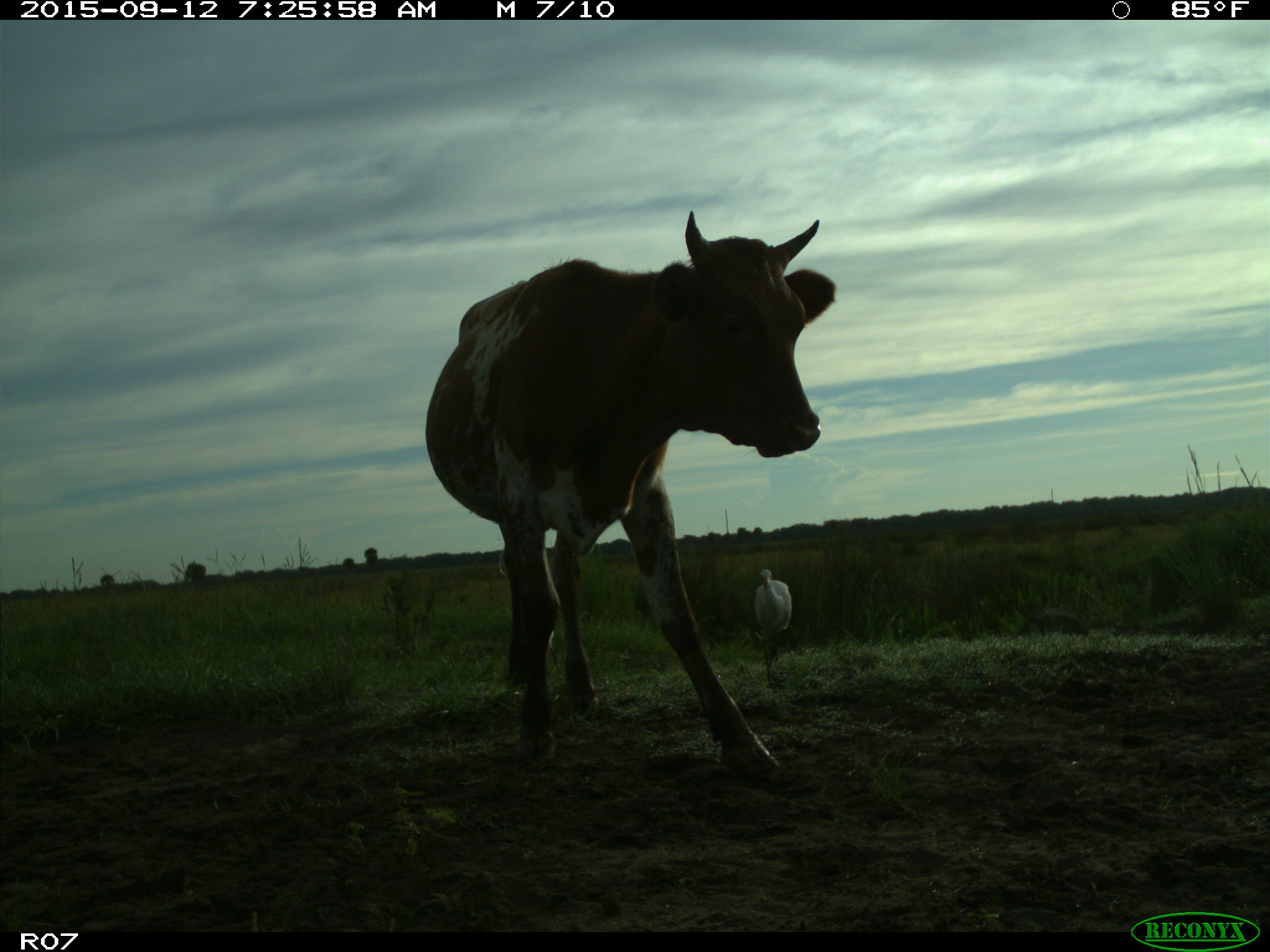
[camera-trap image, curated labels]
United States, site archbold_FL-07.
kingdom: Animalia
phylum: Chordata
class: Mammalia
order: Artiodactyla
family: Bovidae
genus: Bos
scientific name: Bos taurus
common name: domestic cow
Bos taurus (domestic cow).